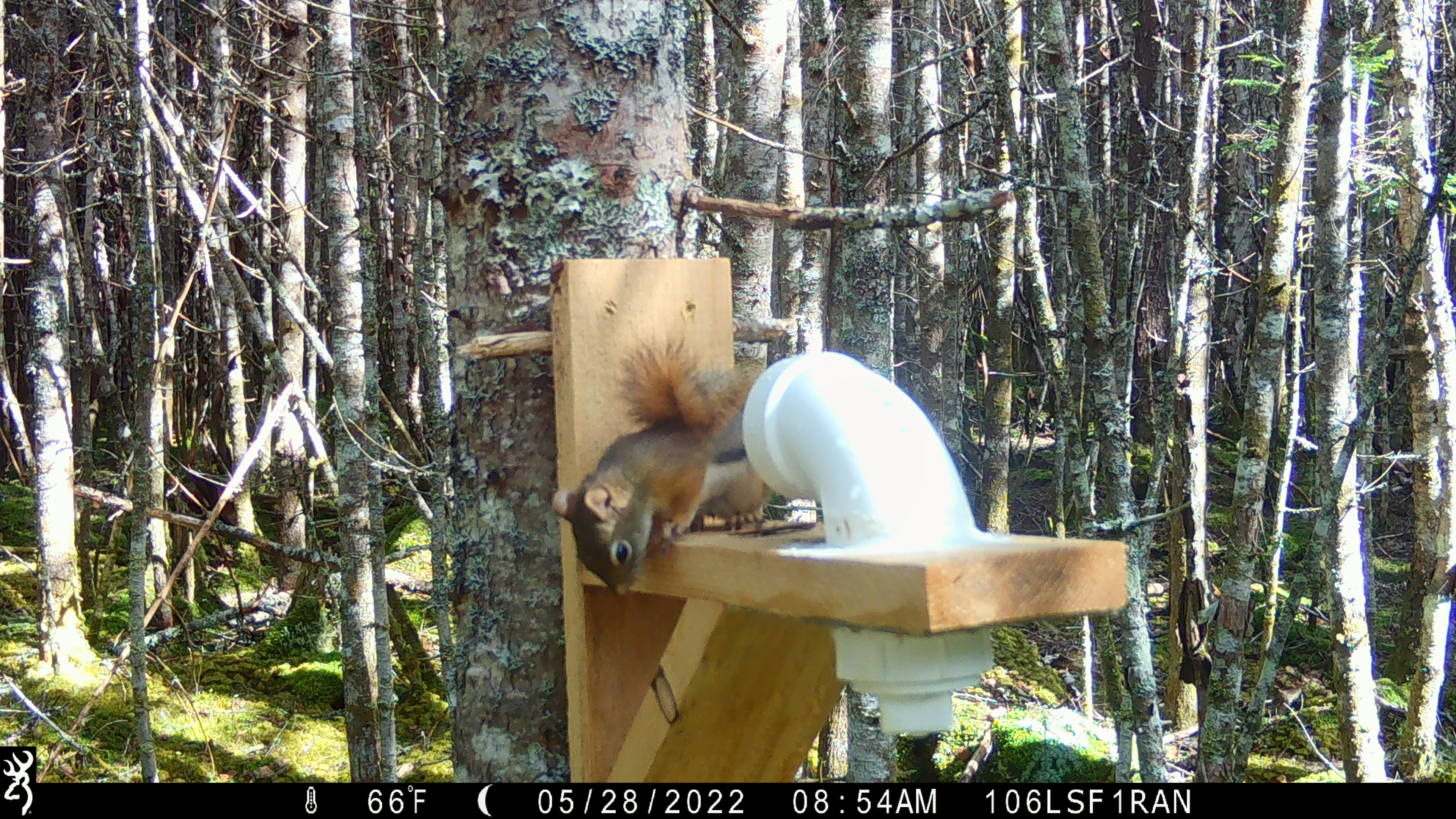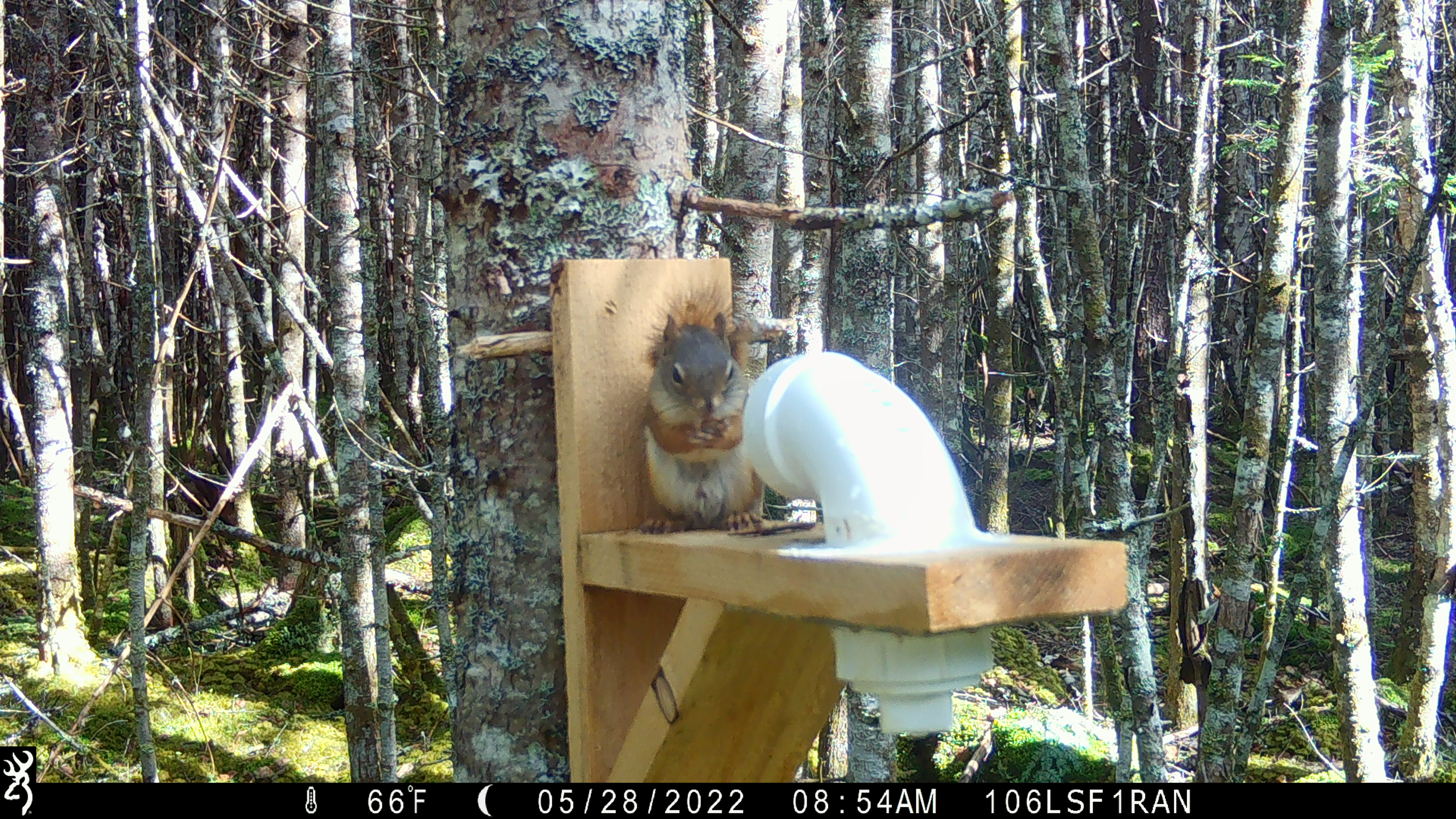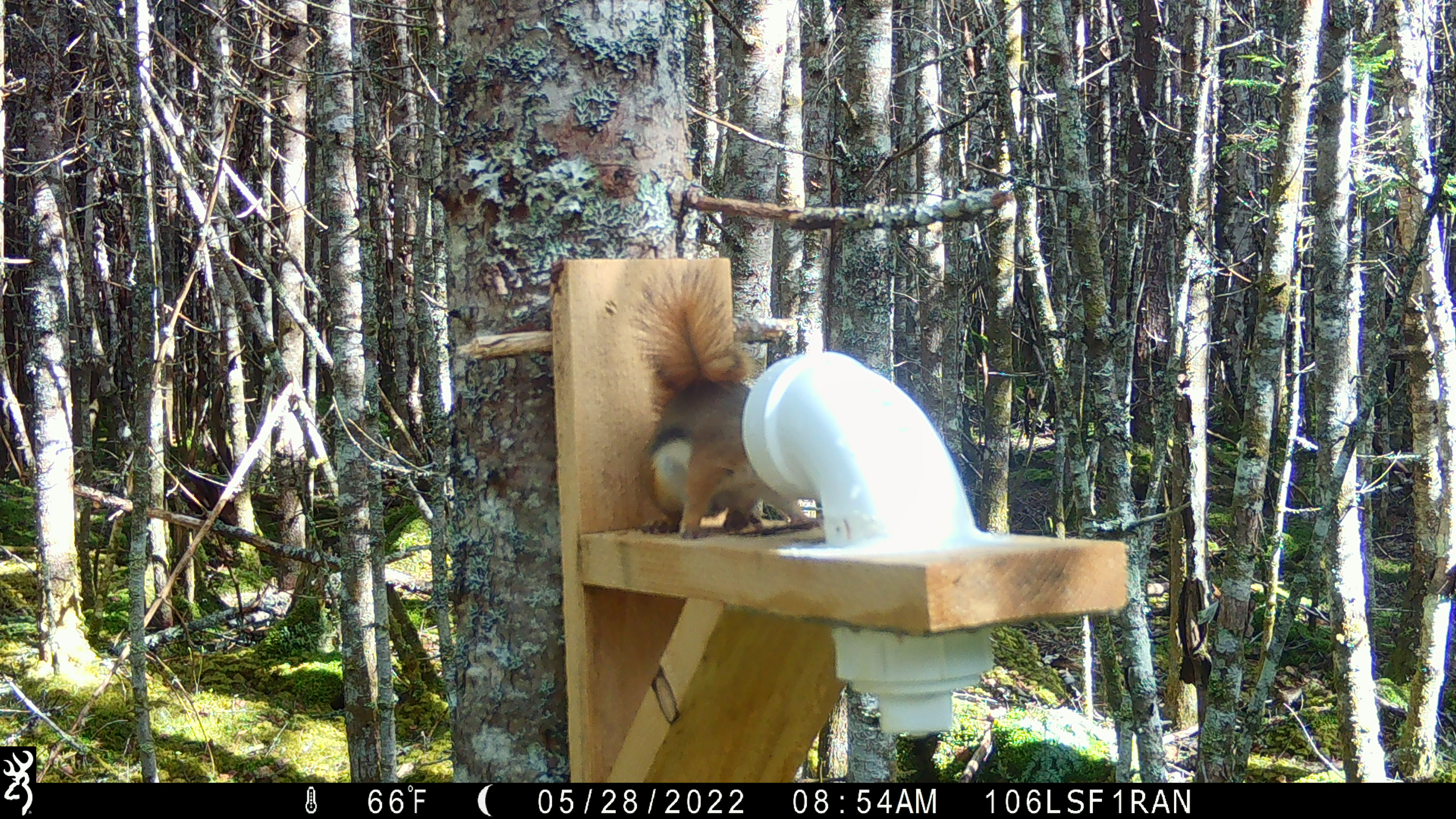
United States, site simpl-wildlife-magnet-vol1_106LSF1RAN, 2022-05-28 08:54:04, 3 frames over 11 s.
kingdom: Animalia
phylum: Chordata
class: Mammalia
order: Rodentia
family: Sciuridae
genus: Tamiasciurus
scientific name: Tamiasciurus hudsonicus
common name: red squirrel